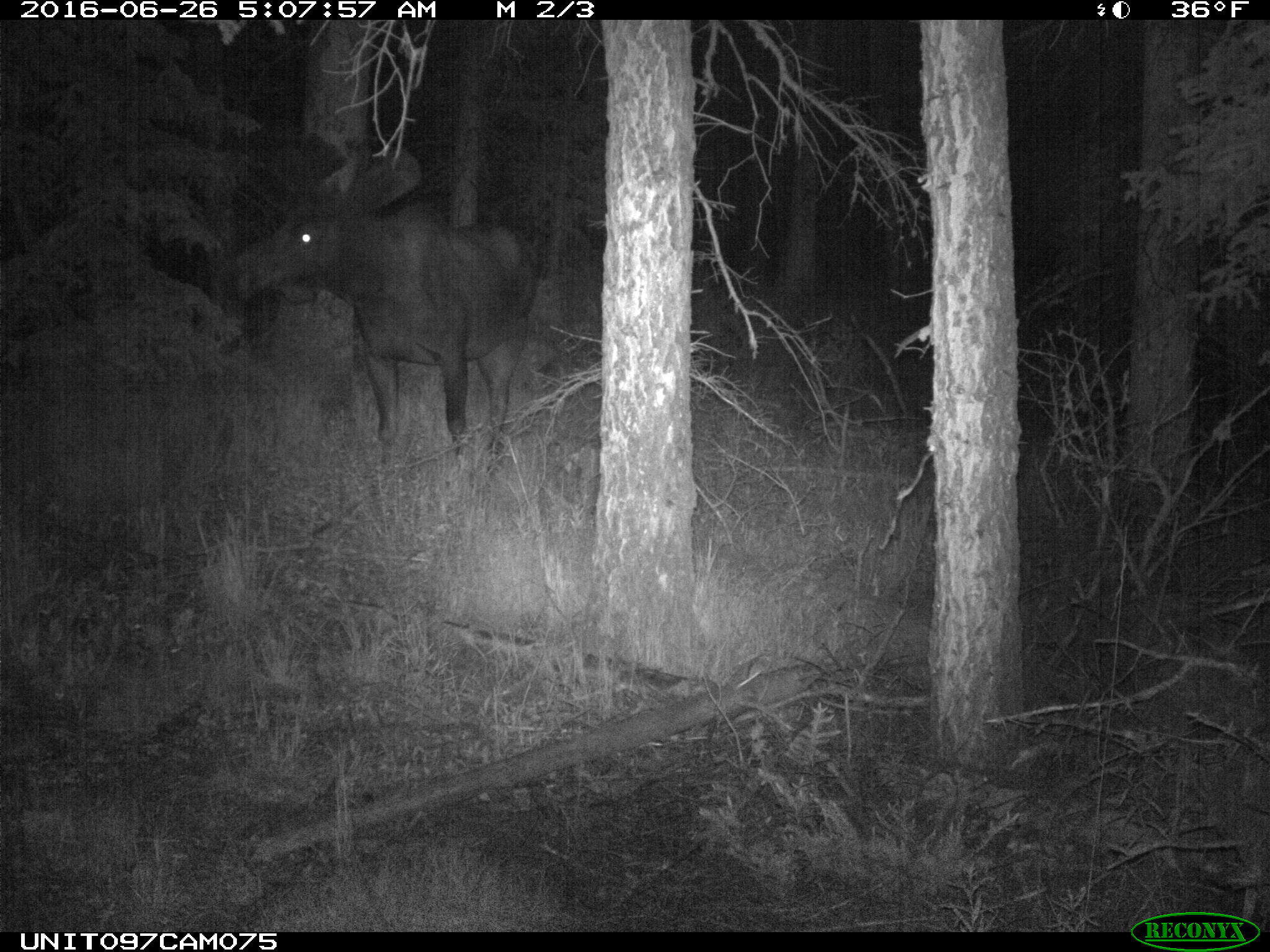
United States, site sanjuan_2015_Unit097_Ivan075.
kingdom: Animalia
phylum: Chordata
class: Mammalia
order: Artiodactyla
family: Cervidae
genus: Alces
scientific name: Alces alces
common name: moose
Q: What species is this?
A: Alces alces (moose).